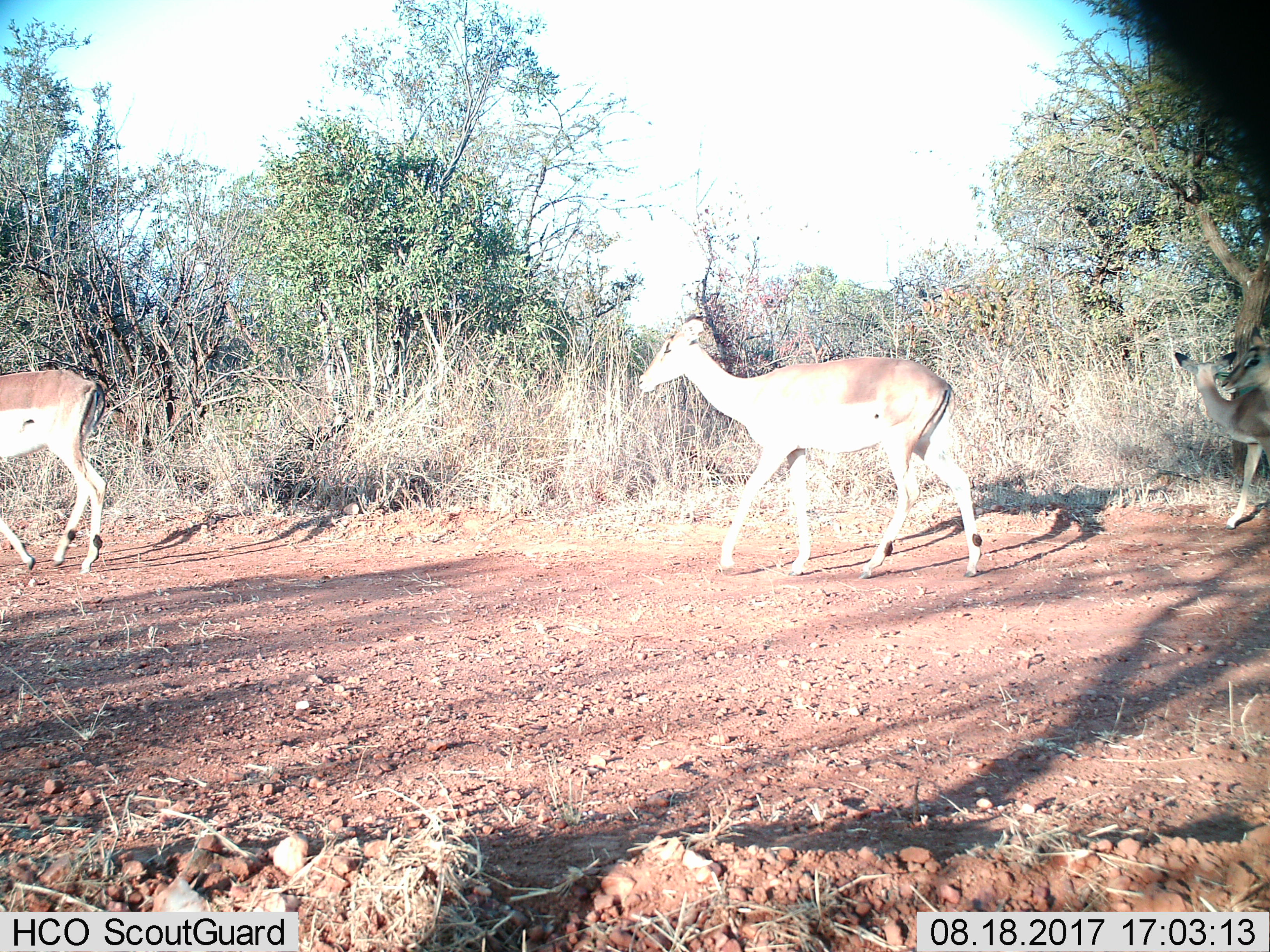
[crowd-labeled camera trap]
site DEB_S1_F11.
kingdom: Animalia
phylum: Chordata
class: Mammalia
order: Artiodactyla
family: Bovidae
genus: Aepyceros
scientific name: Aepyceros melampus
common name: impala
Impala (Aepyceros melampus), count 4. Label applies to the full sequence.